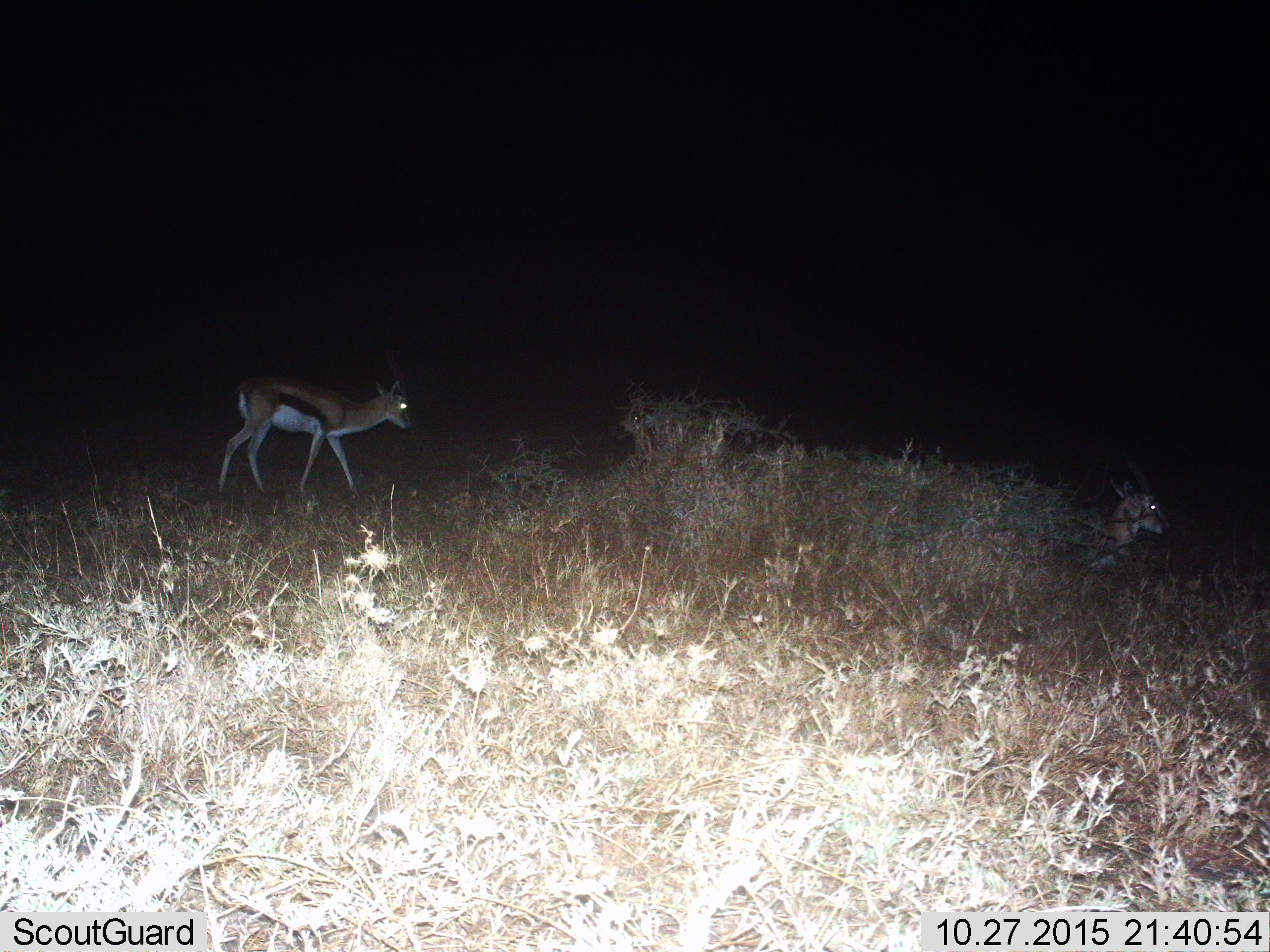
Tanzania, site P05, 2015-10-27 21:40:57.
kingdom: Animalia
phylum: Chordata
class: Mammalia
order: Artiodactyla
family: Bovidae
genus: Eudorcas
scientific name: Eudorcas thomsonii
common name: thomson's gazelle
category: gazellethomsons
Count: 2.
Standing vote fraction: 29%.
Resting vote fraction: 43%.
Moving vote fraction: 57%.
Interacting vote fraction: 0%.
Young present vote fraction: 0%.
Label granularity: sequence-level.